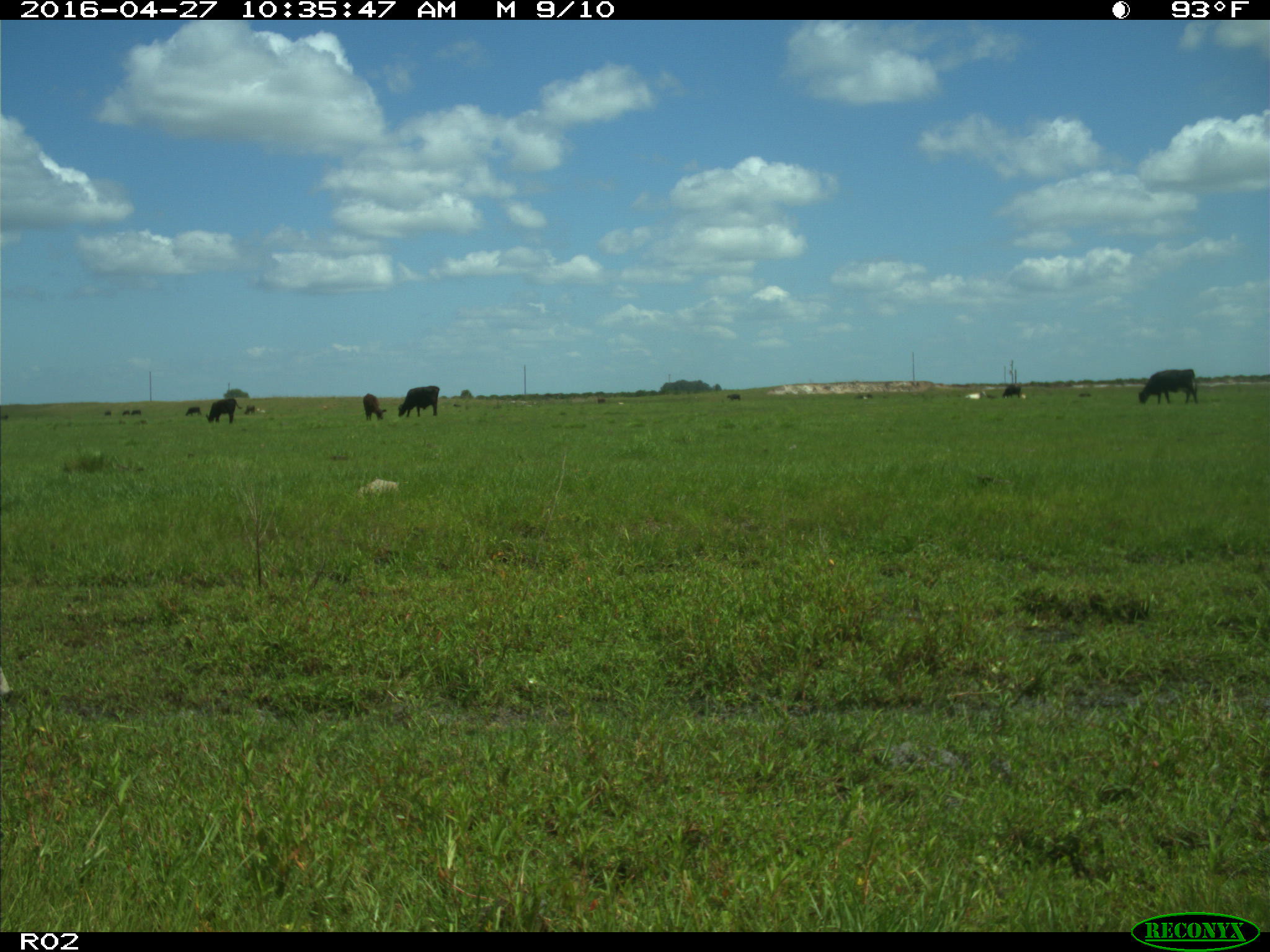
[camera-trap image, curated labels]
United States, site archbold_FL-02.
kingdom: Animalia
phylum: Chordata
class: Mammalia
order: Artiodactyla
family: Bovidae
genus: Bos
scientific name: Bos taurus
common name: domestic cow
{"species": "Bos taurus (domestic cow)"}